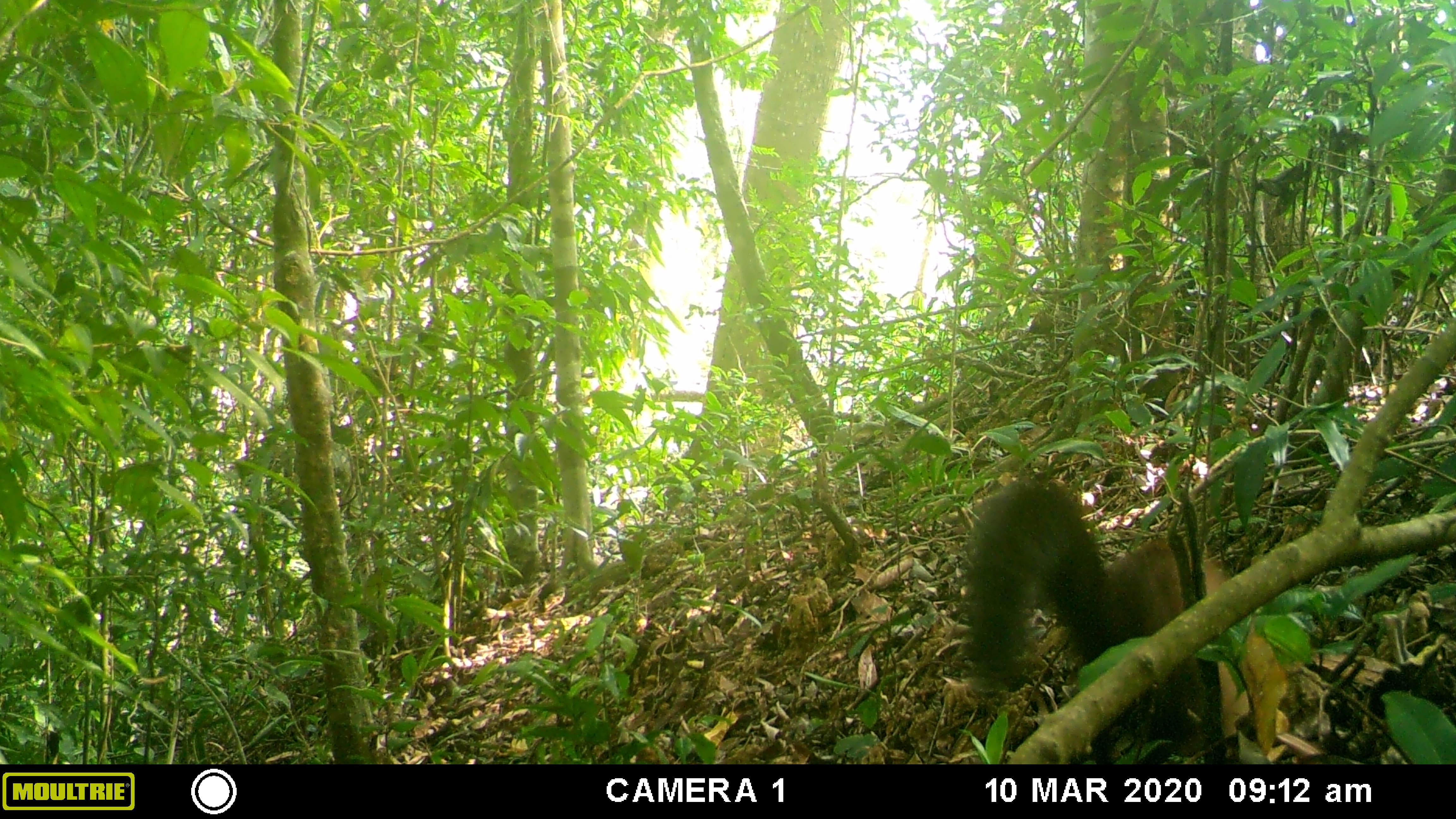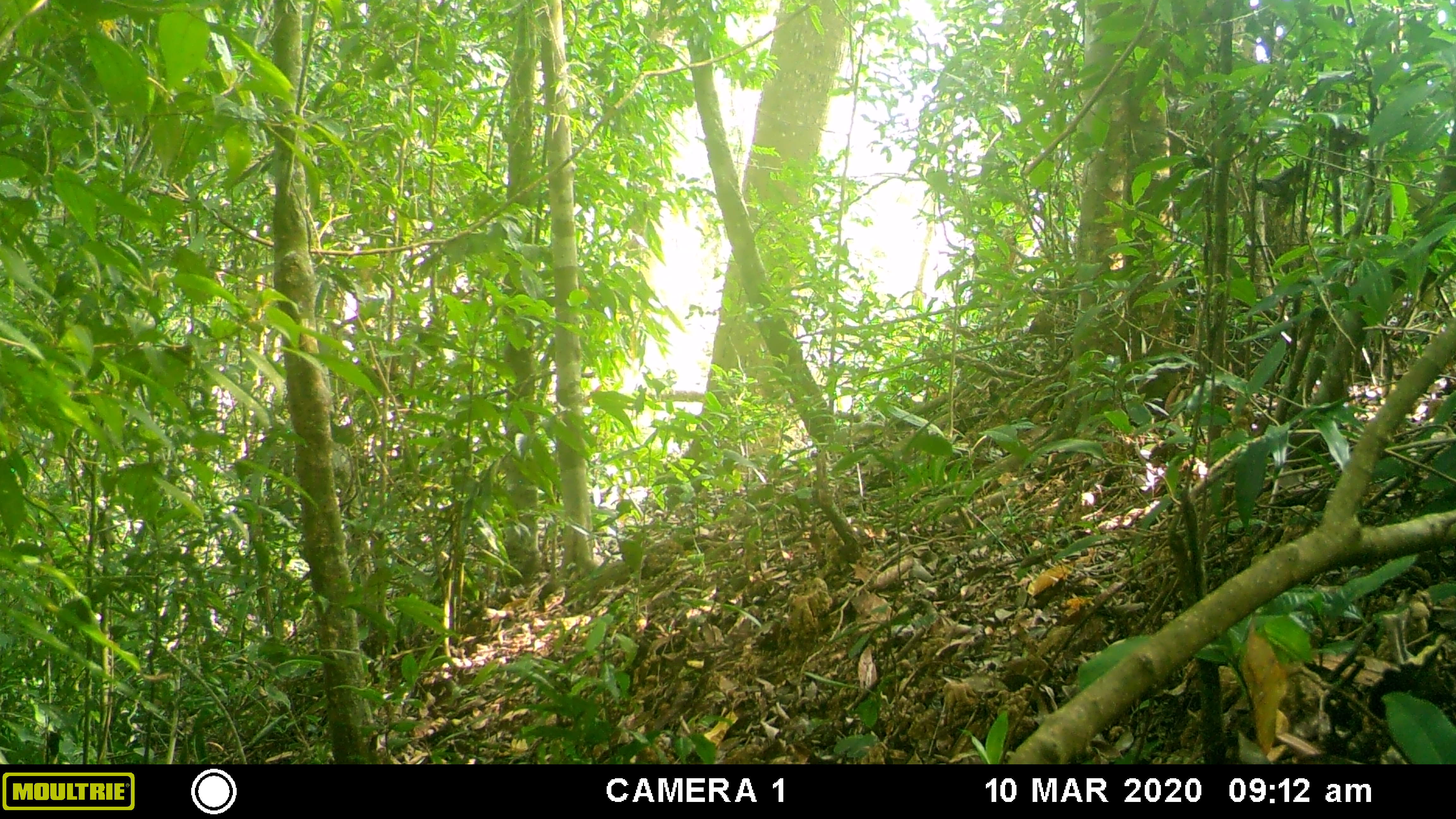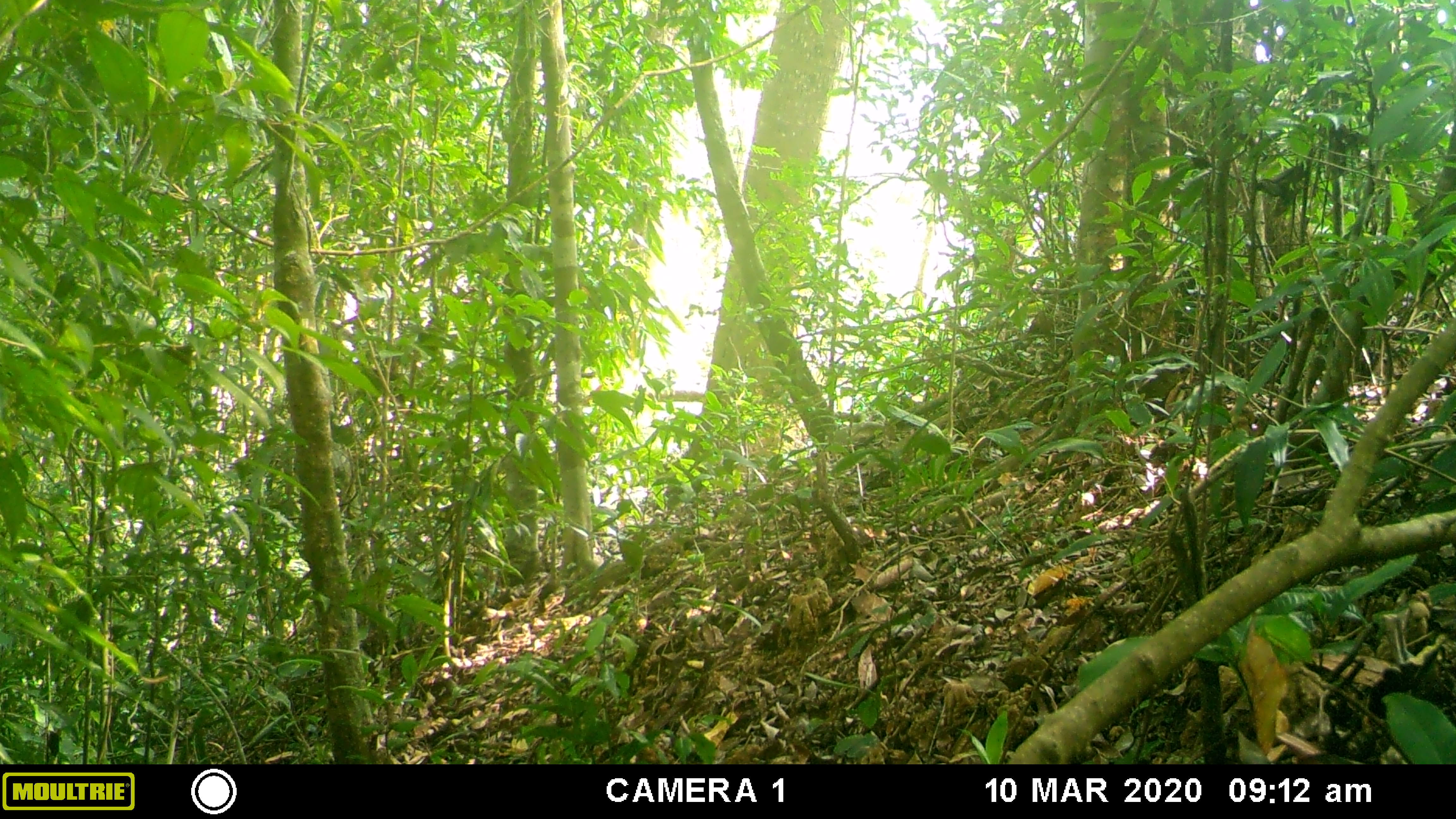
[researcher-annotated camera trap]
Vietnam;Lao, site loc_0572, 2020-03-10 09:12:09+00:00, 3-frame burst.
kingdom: Animalia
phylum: Chordata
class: Mammalia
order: Carnivora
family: Mustelidae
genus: Martes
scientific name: Martes flavigula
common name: yellow-throated marten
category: yellow throated marten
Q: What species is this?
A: Yellow throated marten (yellow-throated marten) (Martes flavigula).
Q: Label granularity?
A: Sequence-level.